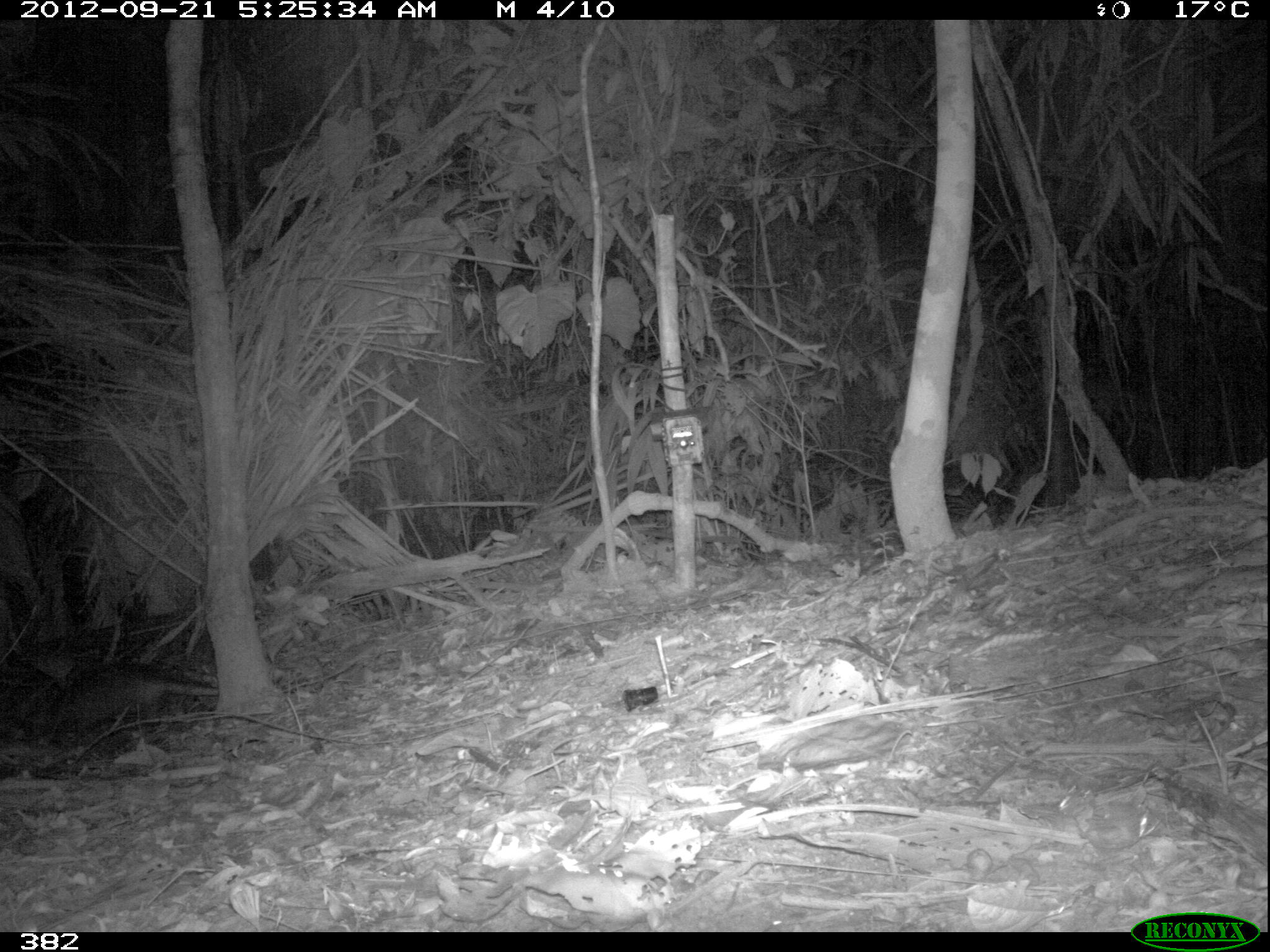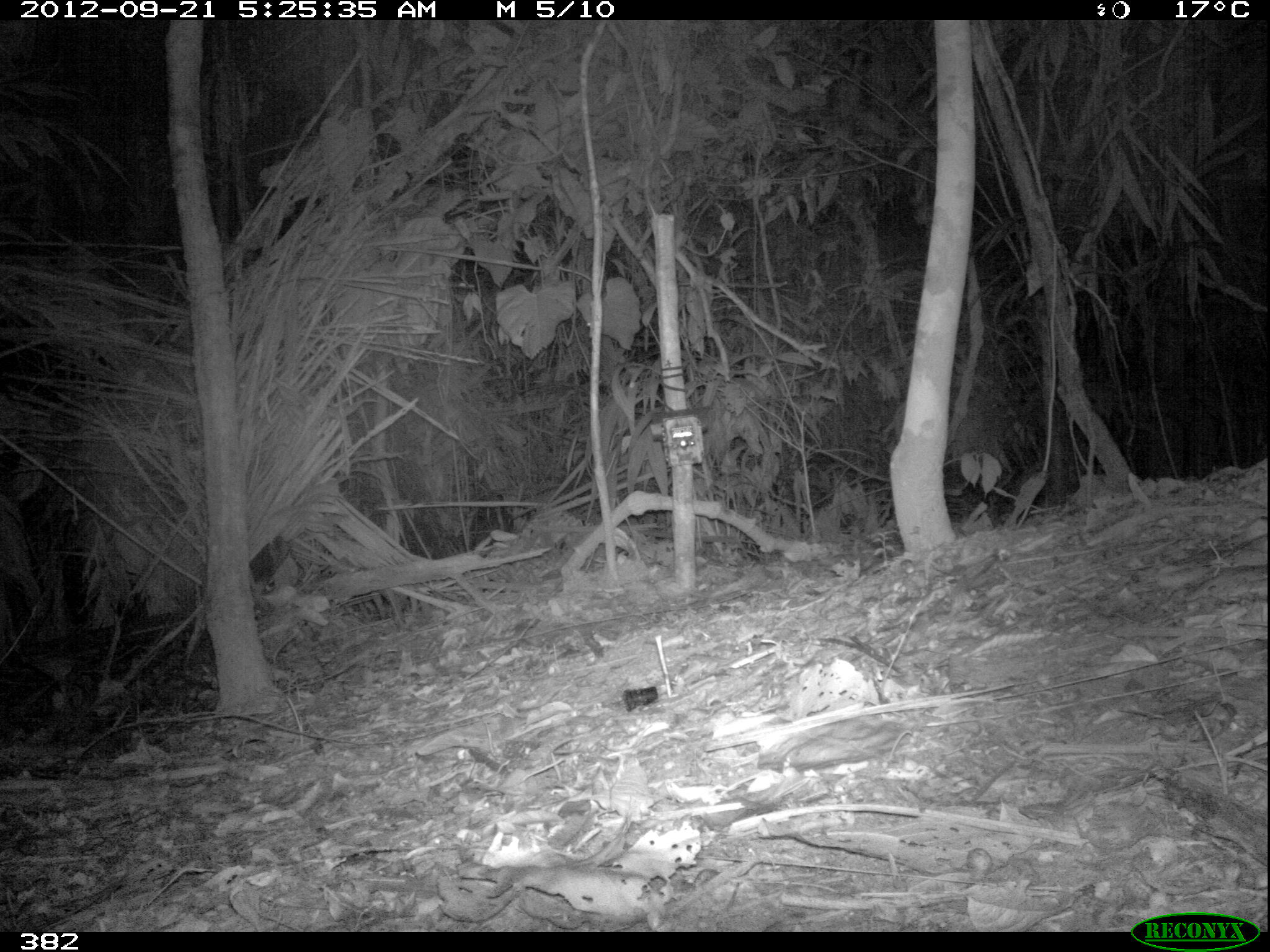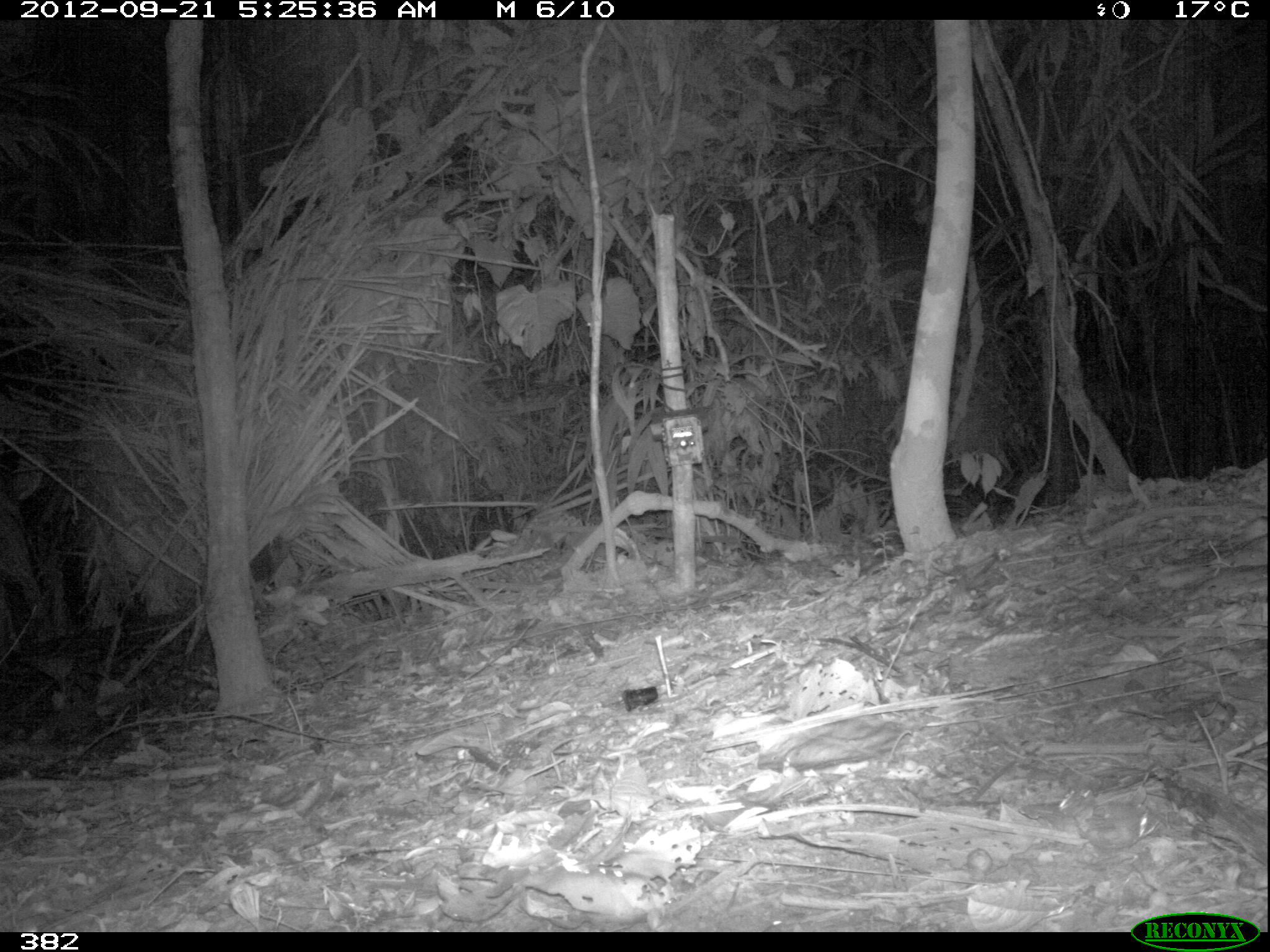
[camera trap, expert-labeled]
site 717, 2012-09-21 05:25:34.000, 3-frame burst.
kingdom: Animalia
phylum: Chordata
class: Mammalia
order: Cingulata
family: Dasypodidae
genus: Dasypus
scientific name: Dasypus novemcinctus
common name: nine-banded armadillo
Dasypus novemcinctus (nine-banded armadillo).